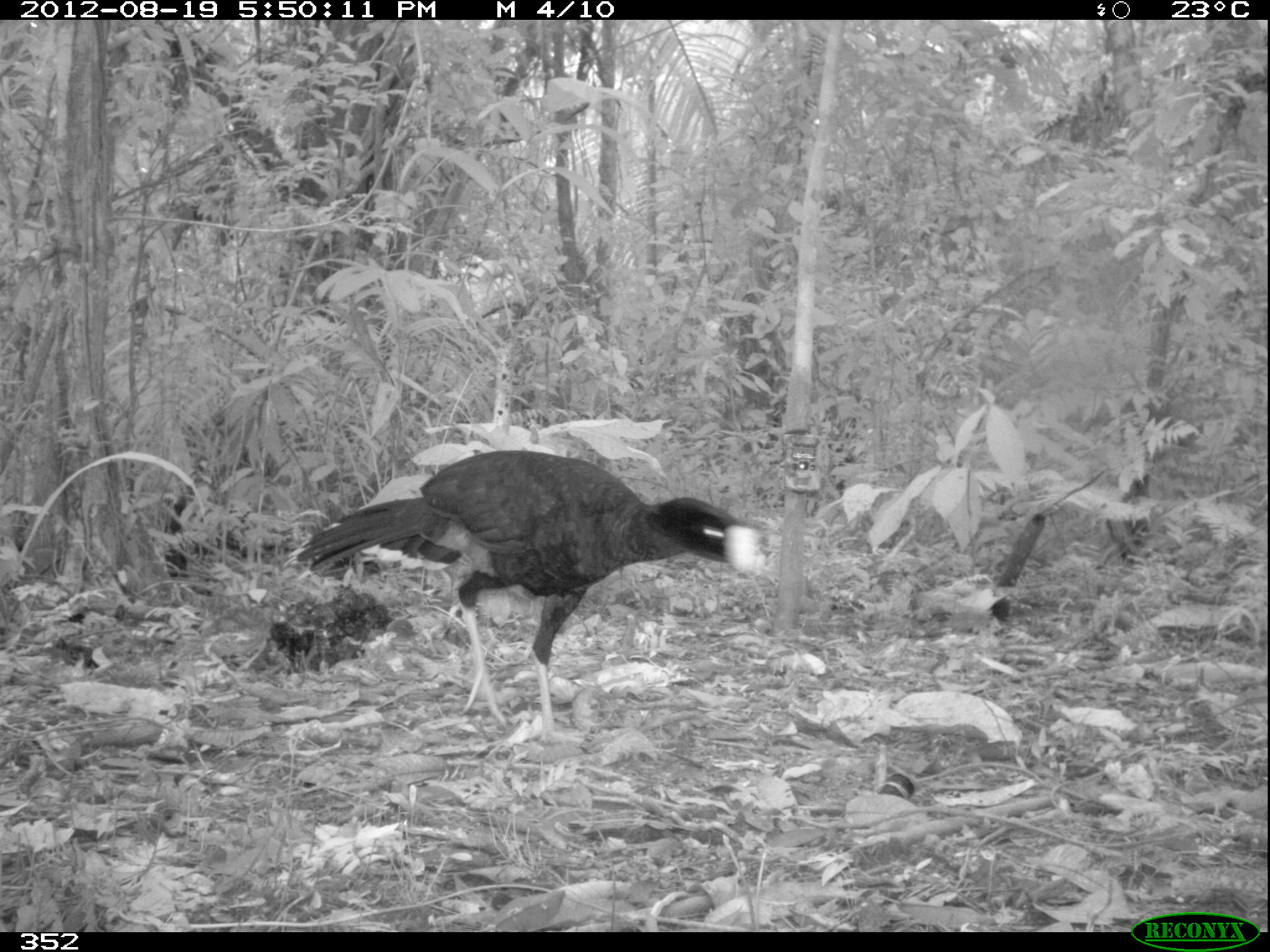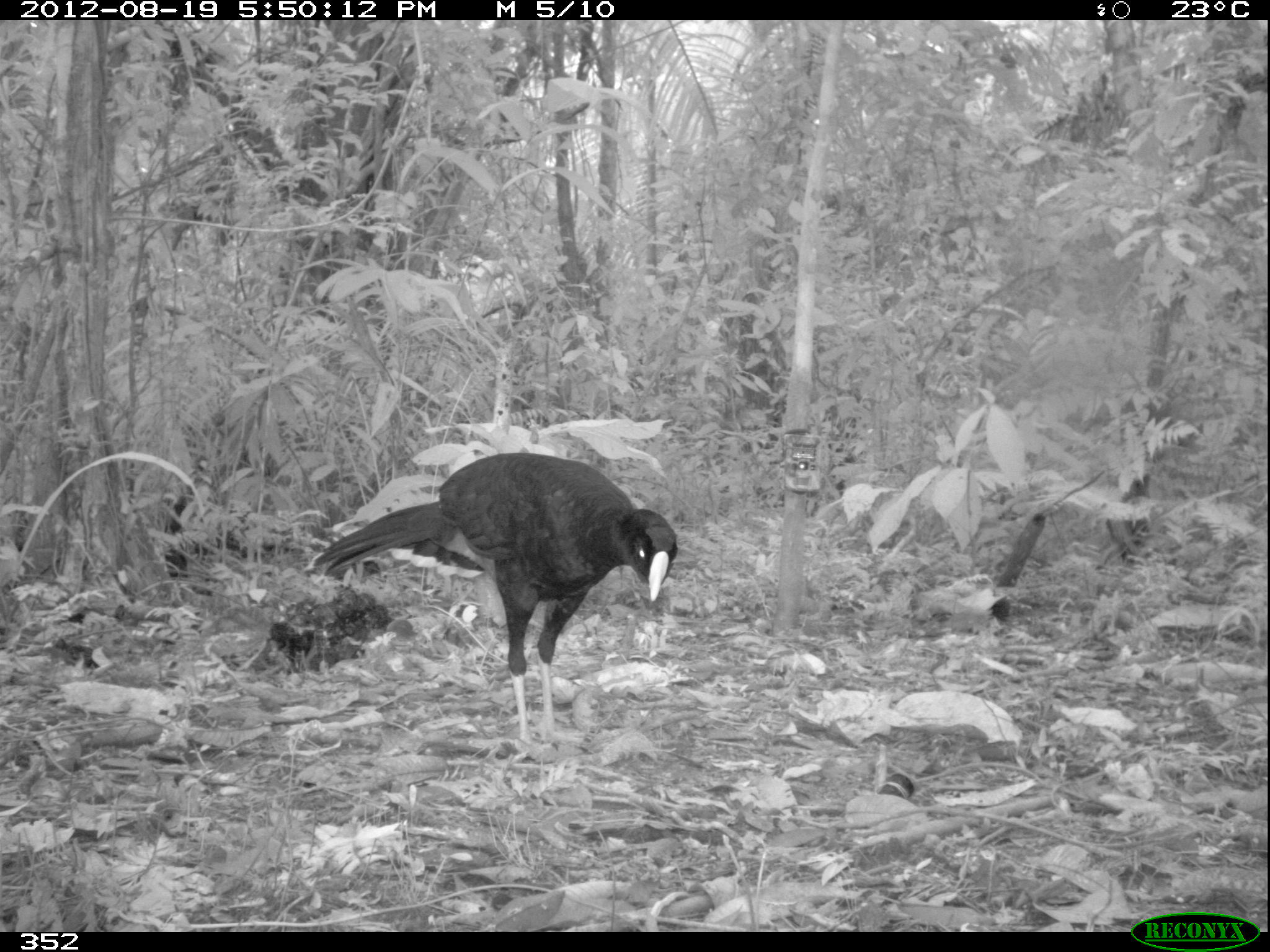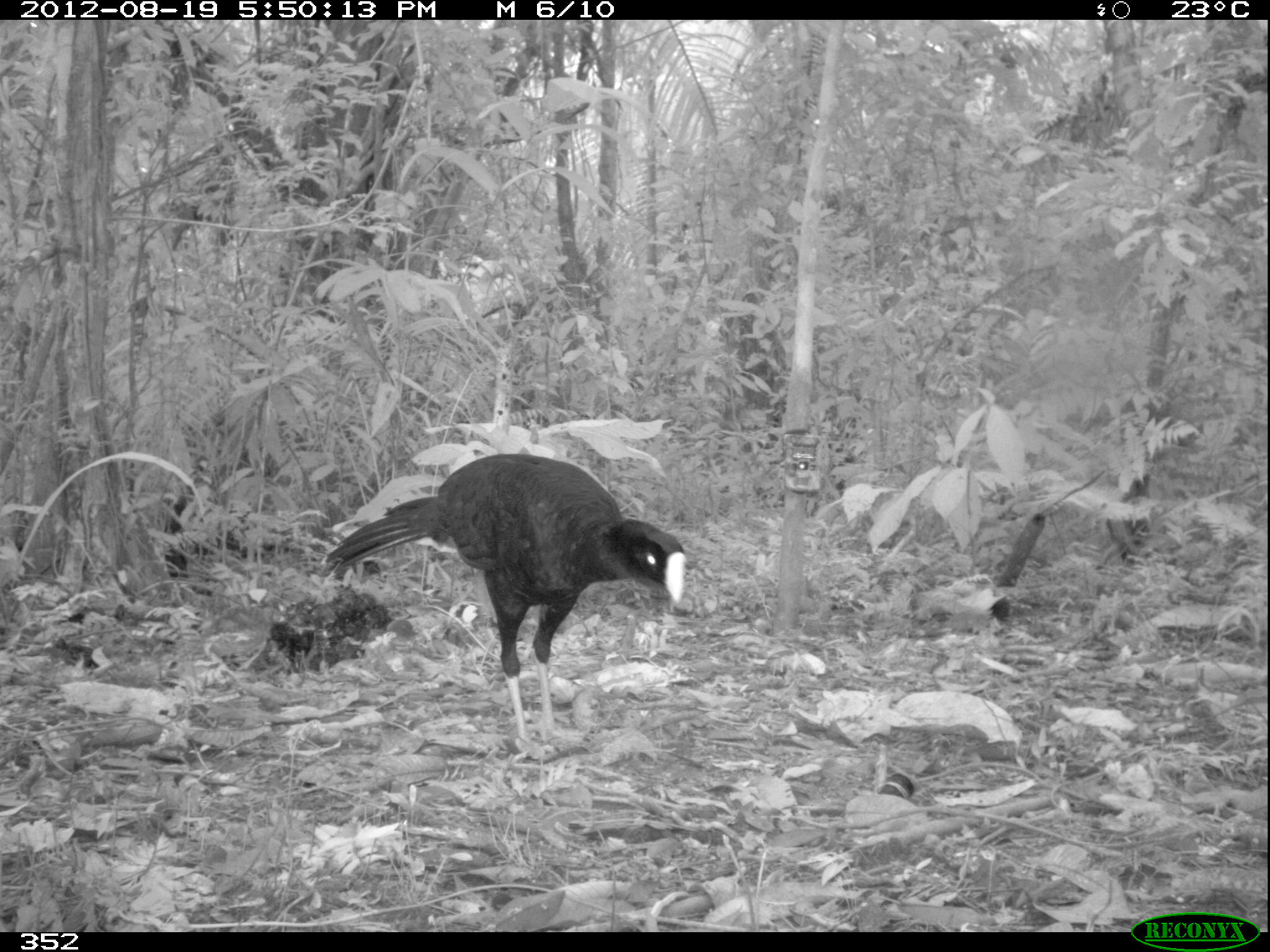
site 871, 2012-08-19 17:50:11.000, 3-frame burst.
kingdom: Animalia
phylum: Chordata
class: Aves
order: Galliformes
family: Cracidae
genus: Mitu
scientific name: Mitu tuberosum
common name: razor-billed curassow